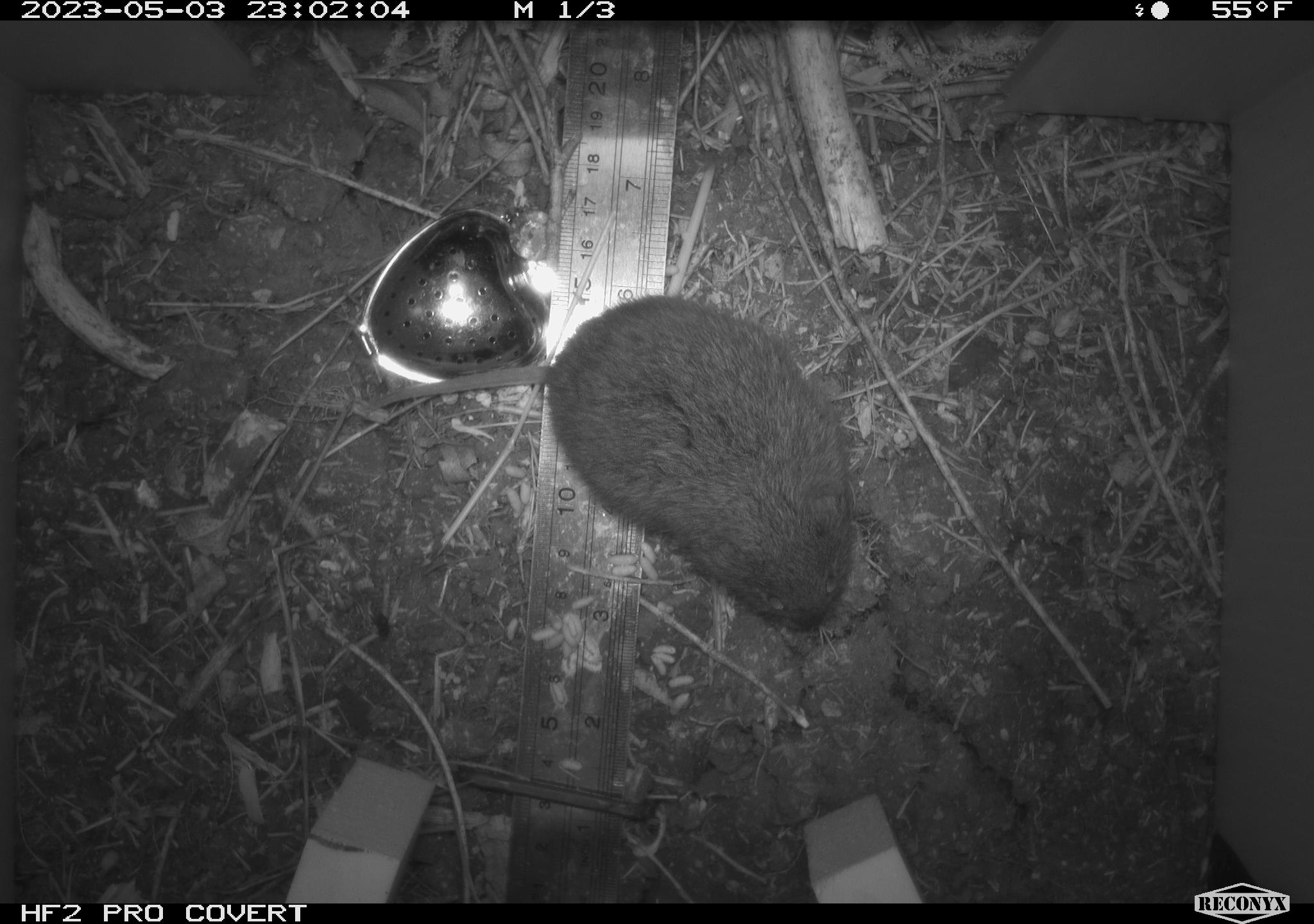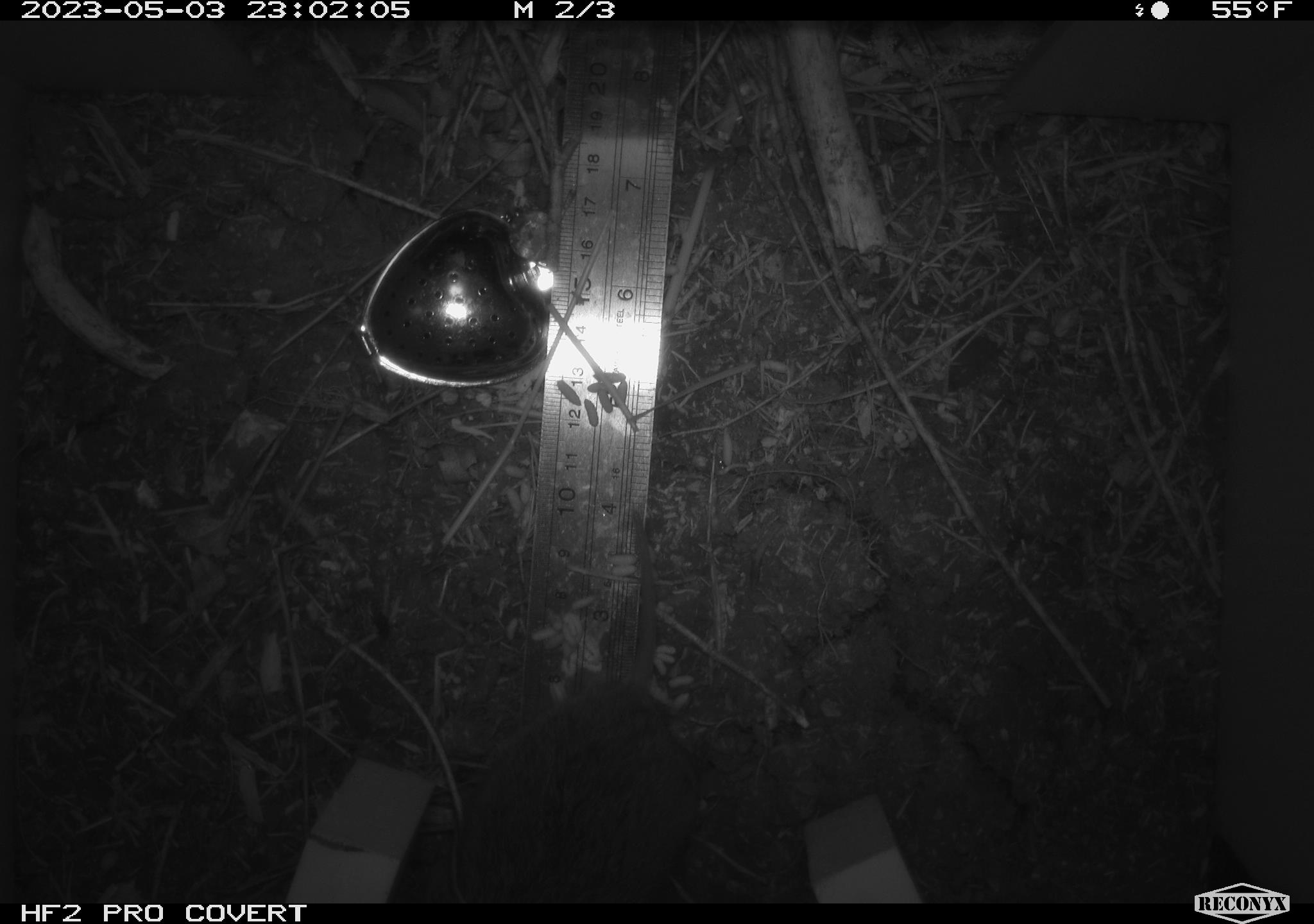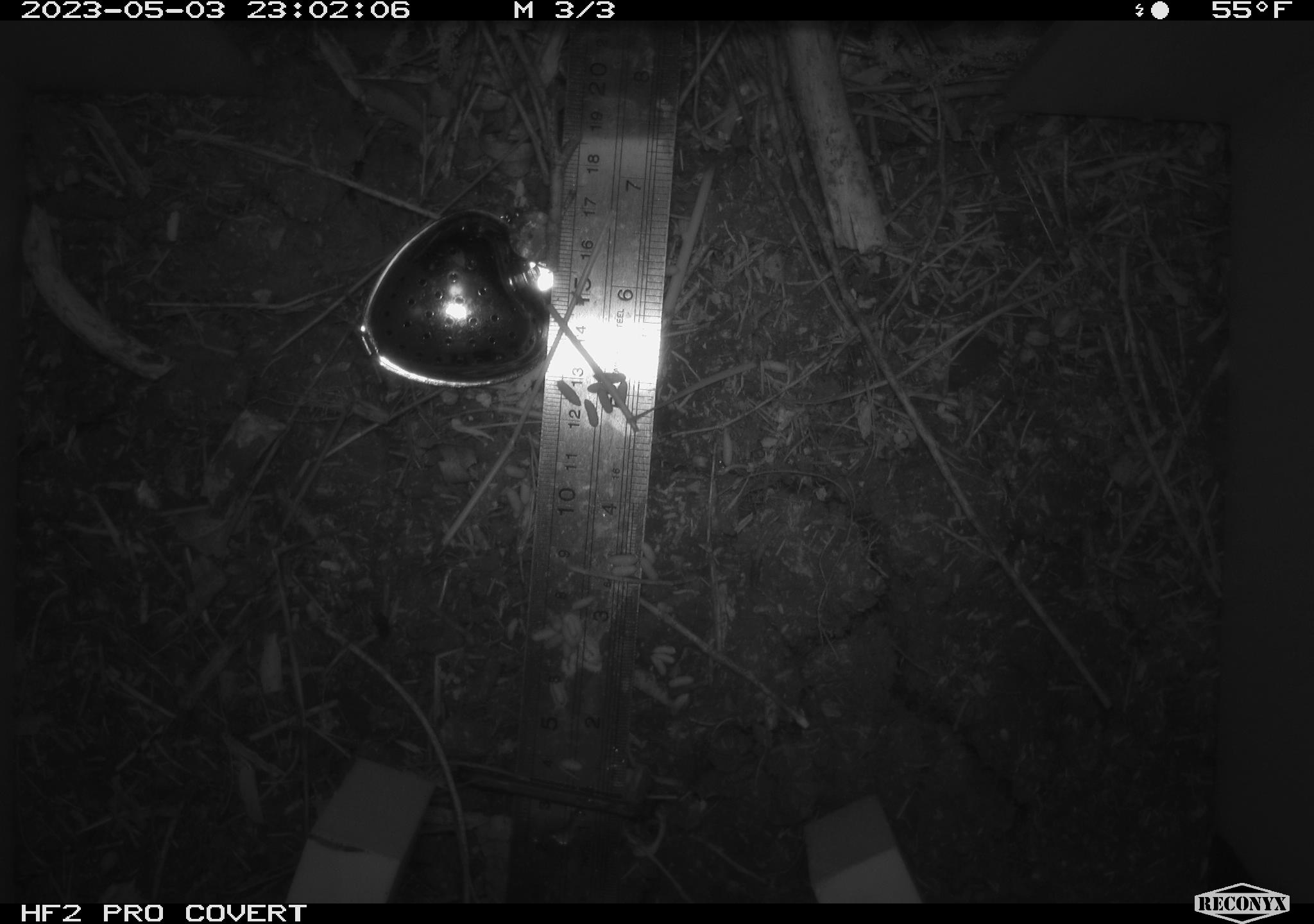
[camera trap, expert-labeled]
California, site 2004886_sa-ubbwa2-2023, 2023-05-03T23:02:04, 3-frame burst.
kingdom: Animalia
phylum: Chordata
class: Mammalia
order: Rodentia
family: Cricetidae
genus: Microtus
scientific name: Microtus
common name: meadow vole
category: microtus species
Microtus species (meadow vole) (Microtus).